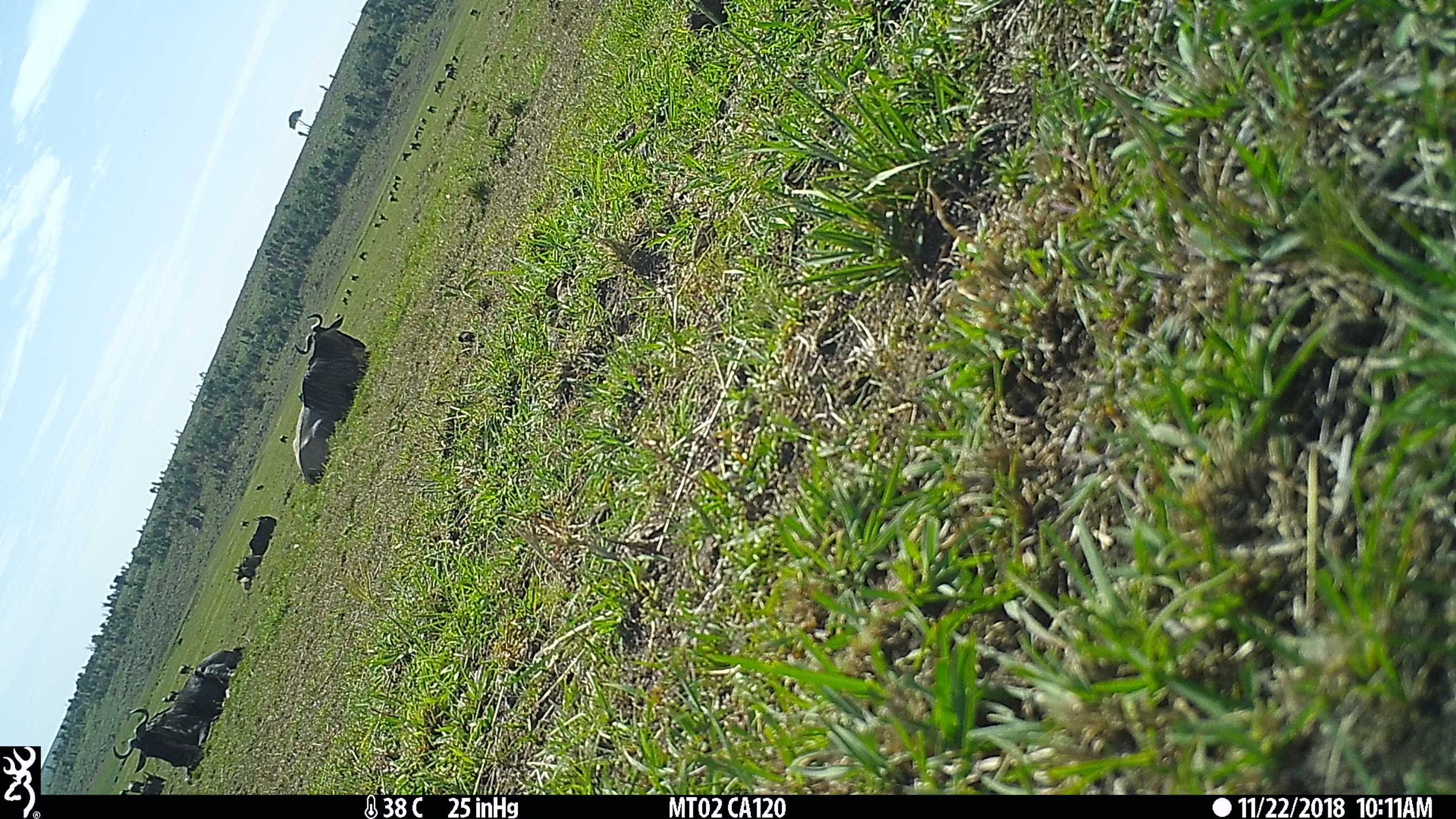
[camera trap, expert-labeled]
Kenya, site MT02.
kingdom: Animalia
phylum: Chordata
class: Mammalia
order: Artiodactyla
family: Bovidae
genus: Connochaetes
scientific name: Connochaetes taurinus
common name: blue wildebeest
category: wildebeest